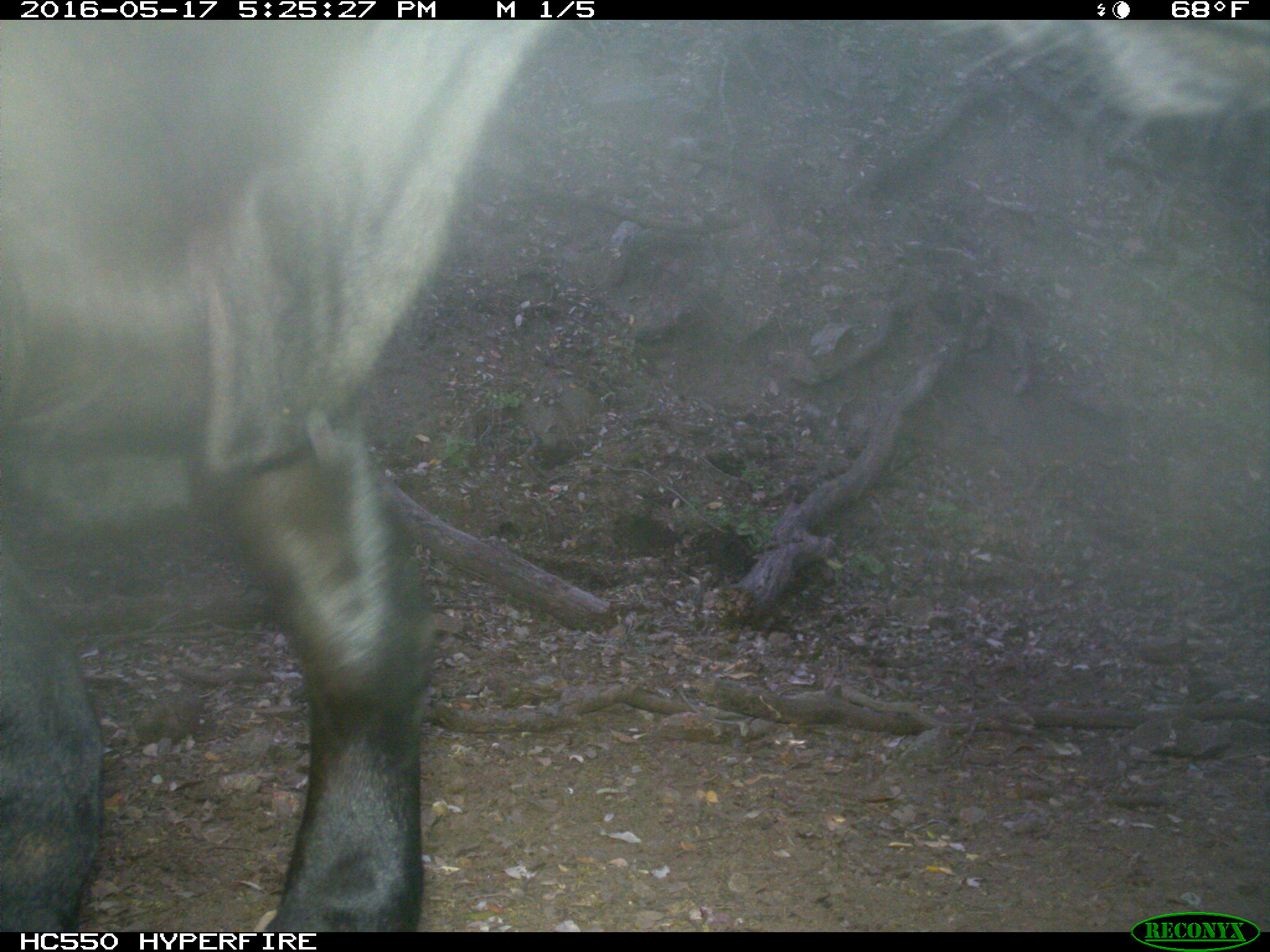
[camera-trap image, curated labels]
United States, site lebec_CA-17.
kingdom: Animalia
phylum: Chordata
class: Mammalia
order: Artiodactyla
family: Bovidae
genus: Bos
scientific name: Bos taurus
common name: domestic cow